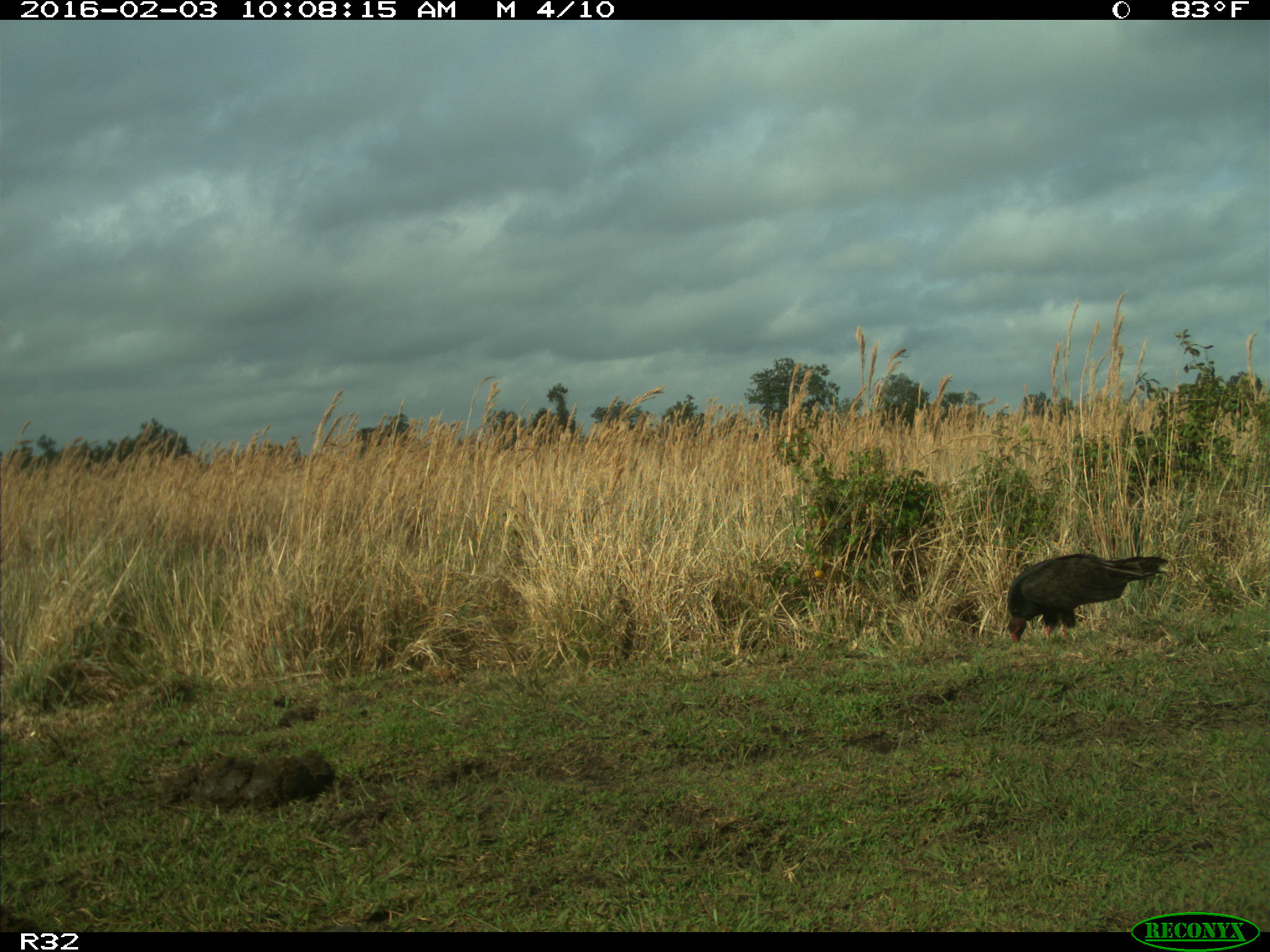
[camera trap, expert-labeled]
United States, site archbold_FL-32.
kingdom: Animalia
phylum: Chordata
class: Aves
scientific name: Aves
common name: birds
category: unidentified bird